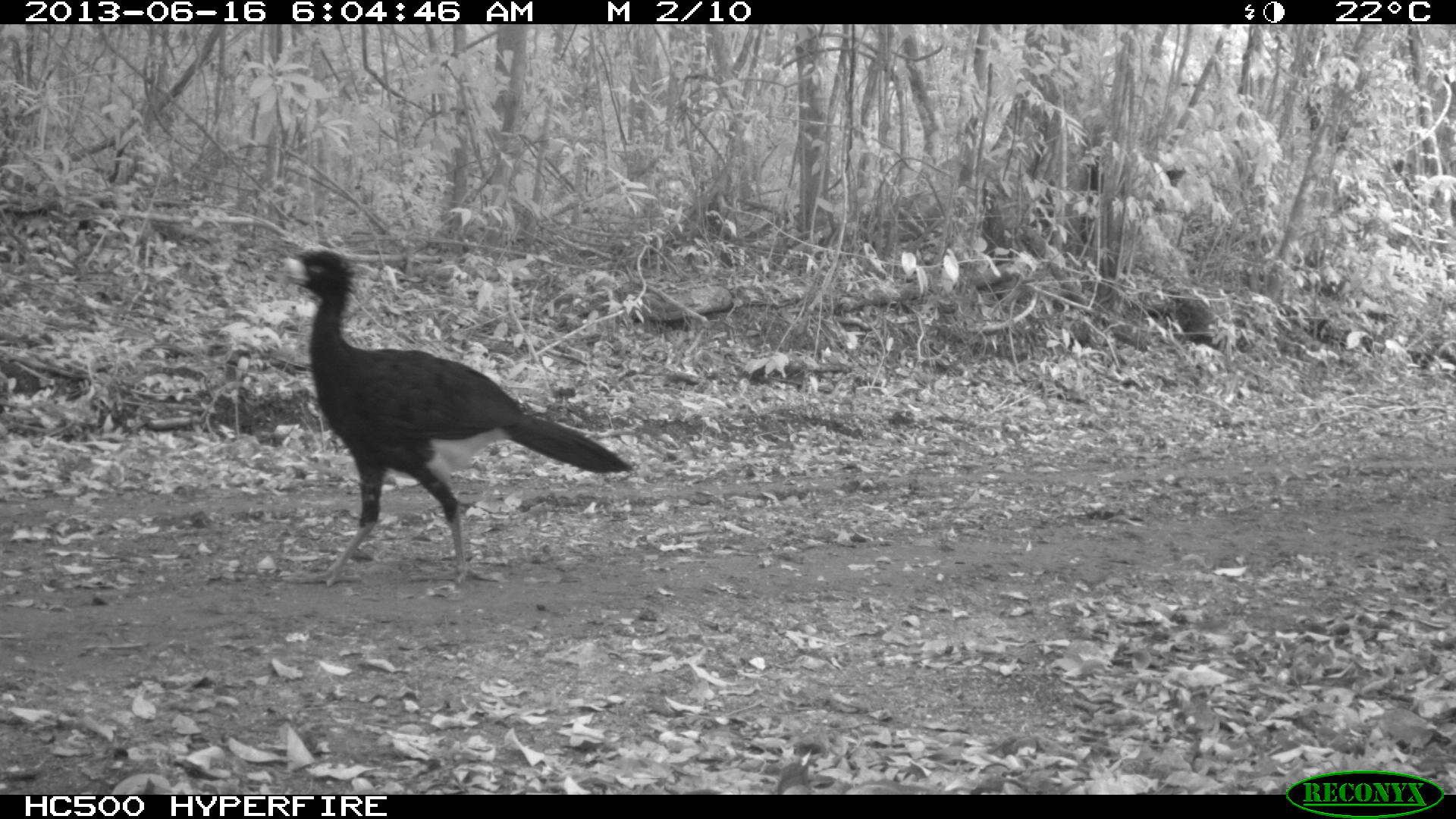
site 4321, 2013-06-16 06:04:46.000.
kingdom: Animalia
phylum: Chordata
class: Aves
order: Galliformes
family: Cracidae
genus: Crax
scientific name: Crax rubra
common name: great curassow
Crax rubra (great curassow), count 1, sex male.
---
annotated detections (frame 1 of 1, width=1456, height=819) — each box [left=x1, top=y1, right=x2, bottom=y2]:
crax rubra: [left=280, top=249, right=633, bottom=587]